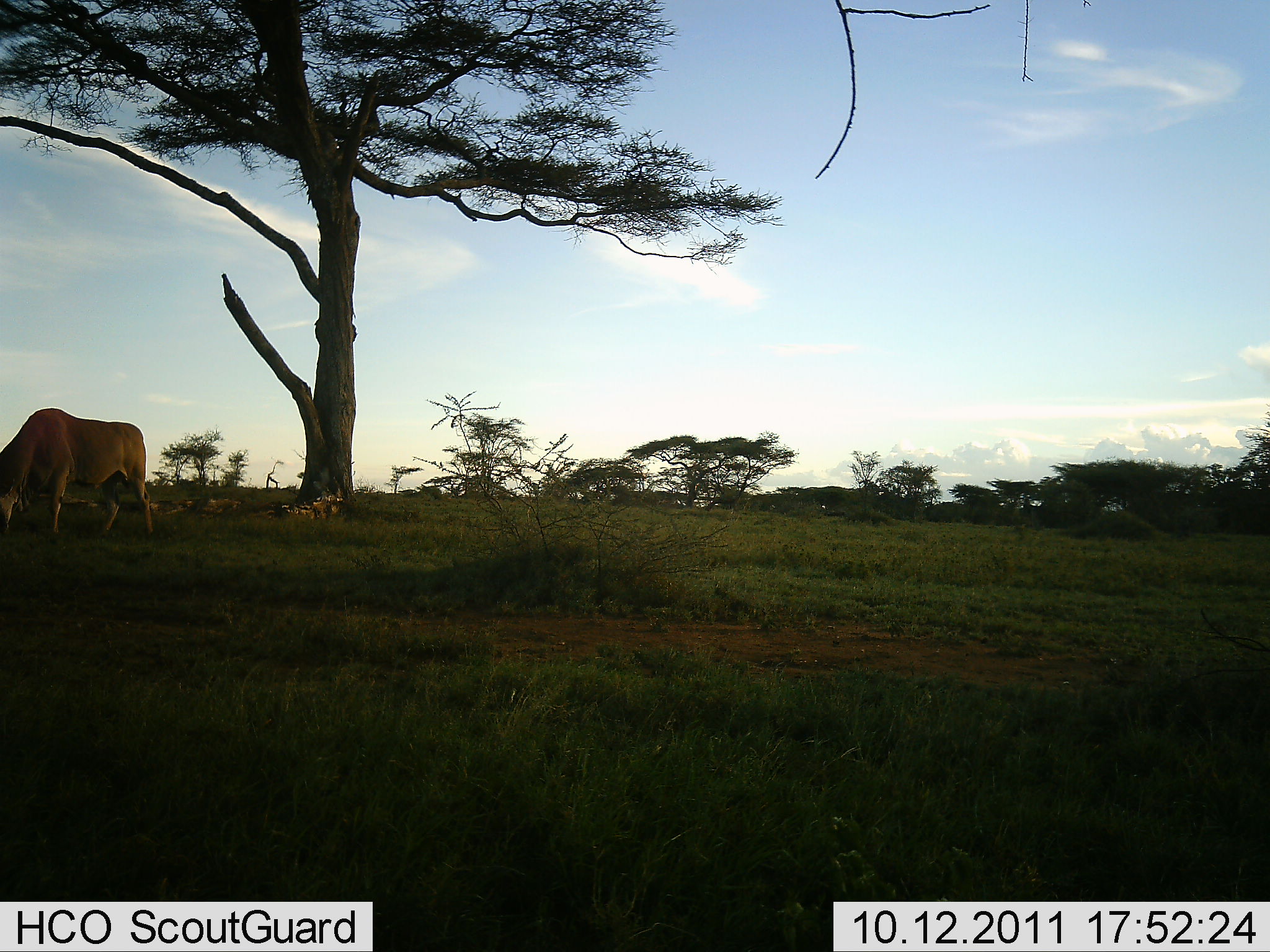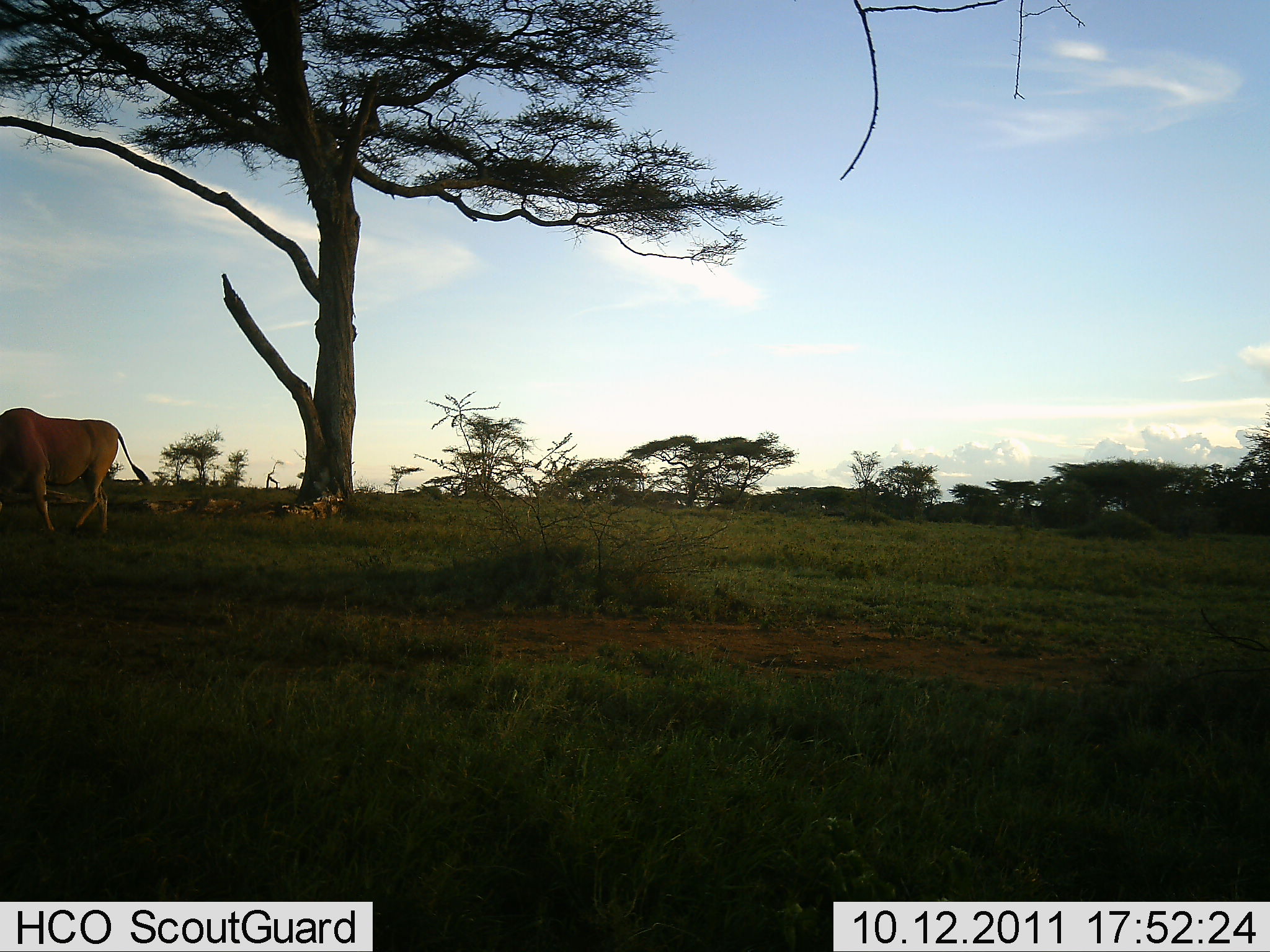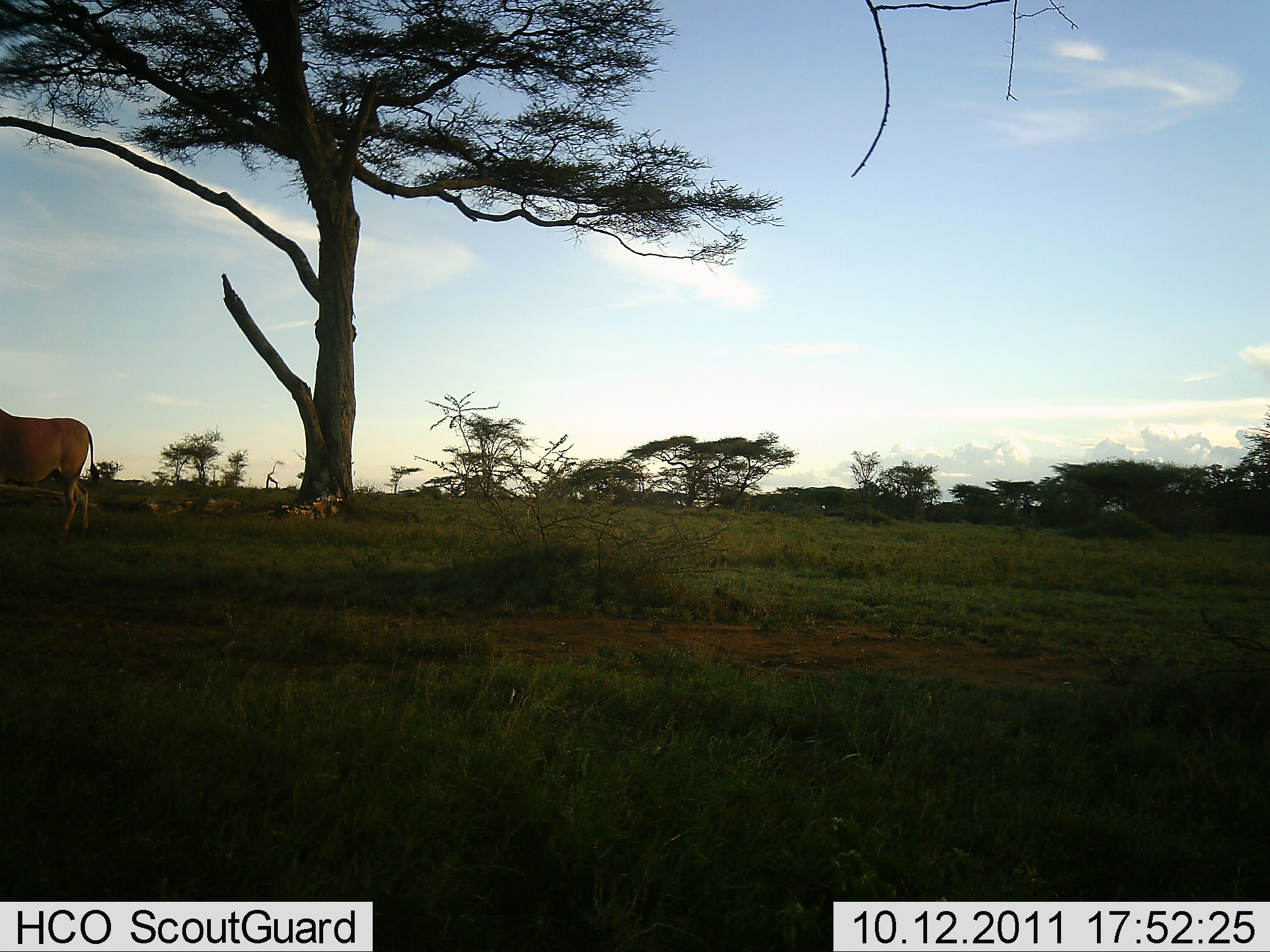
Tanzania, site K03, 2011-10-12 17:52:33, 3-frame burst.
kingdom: Animalia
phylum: Chordata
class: Mammalia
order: Artiodactyla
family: Bovidae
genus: Tragelaphus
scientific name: Tragelaphus oryx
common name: eland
Eland (Tragelaphus oryx), count 1. Behavior (volunteer vote fractions): standing 18%, resting 0%, moving 45%, interacting 0%. Young present (vote fraction): 0%. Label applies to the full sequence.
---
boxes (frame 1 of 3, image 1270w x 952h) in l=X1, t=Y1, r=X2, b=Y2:
animal: l=3, t=407, r=156, b=545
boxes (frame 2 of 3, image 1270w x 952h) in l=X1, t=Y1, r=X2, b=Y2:
animal: l=3, t=408, r=151, b=545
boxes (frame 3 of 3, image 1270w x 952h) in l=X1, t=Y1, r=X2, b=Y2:
animal: l=0, t=408, r=100, b=547